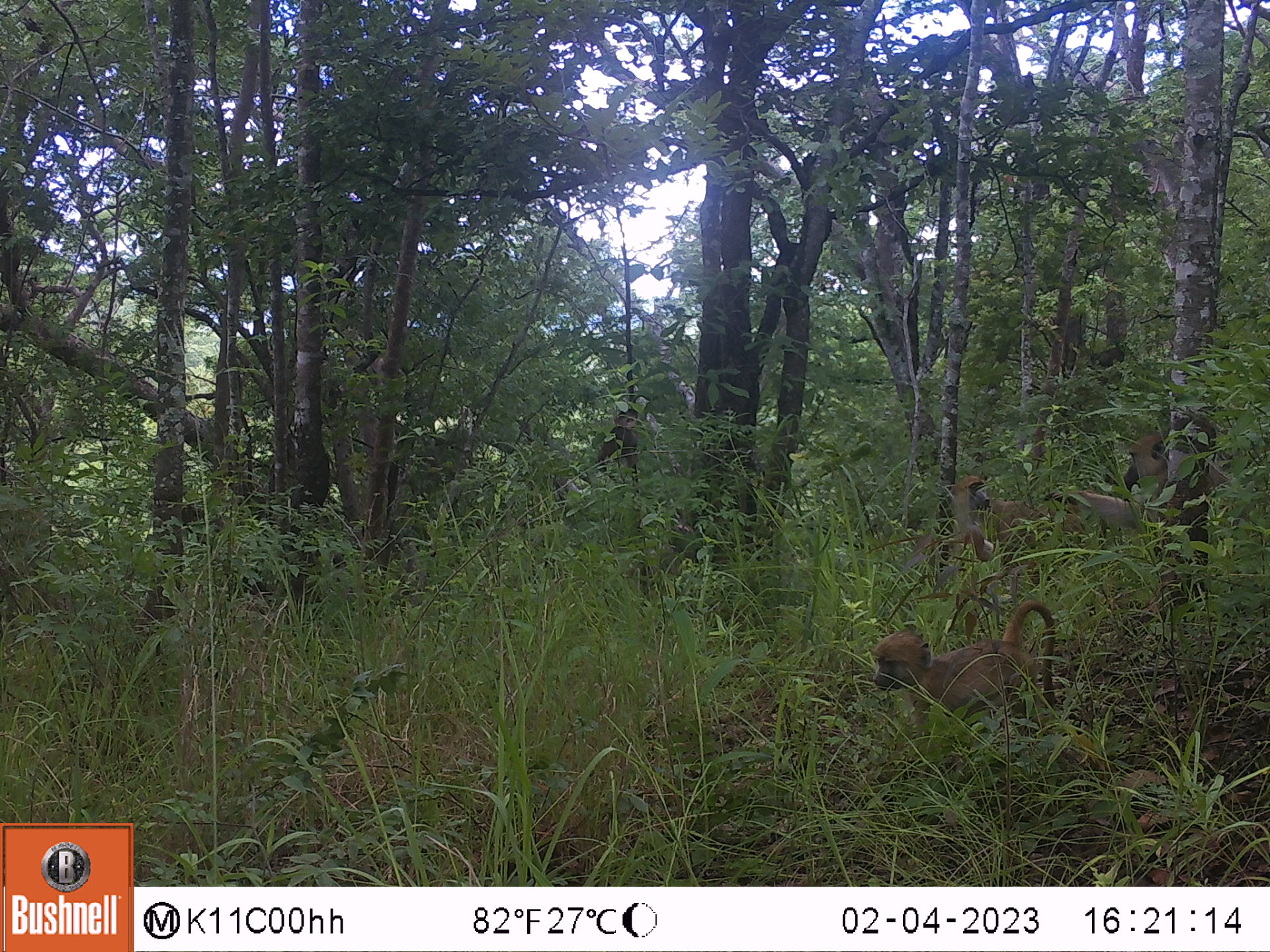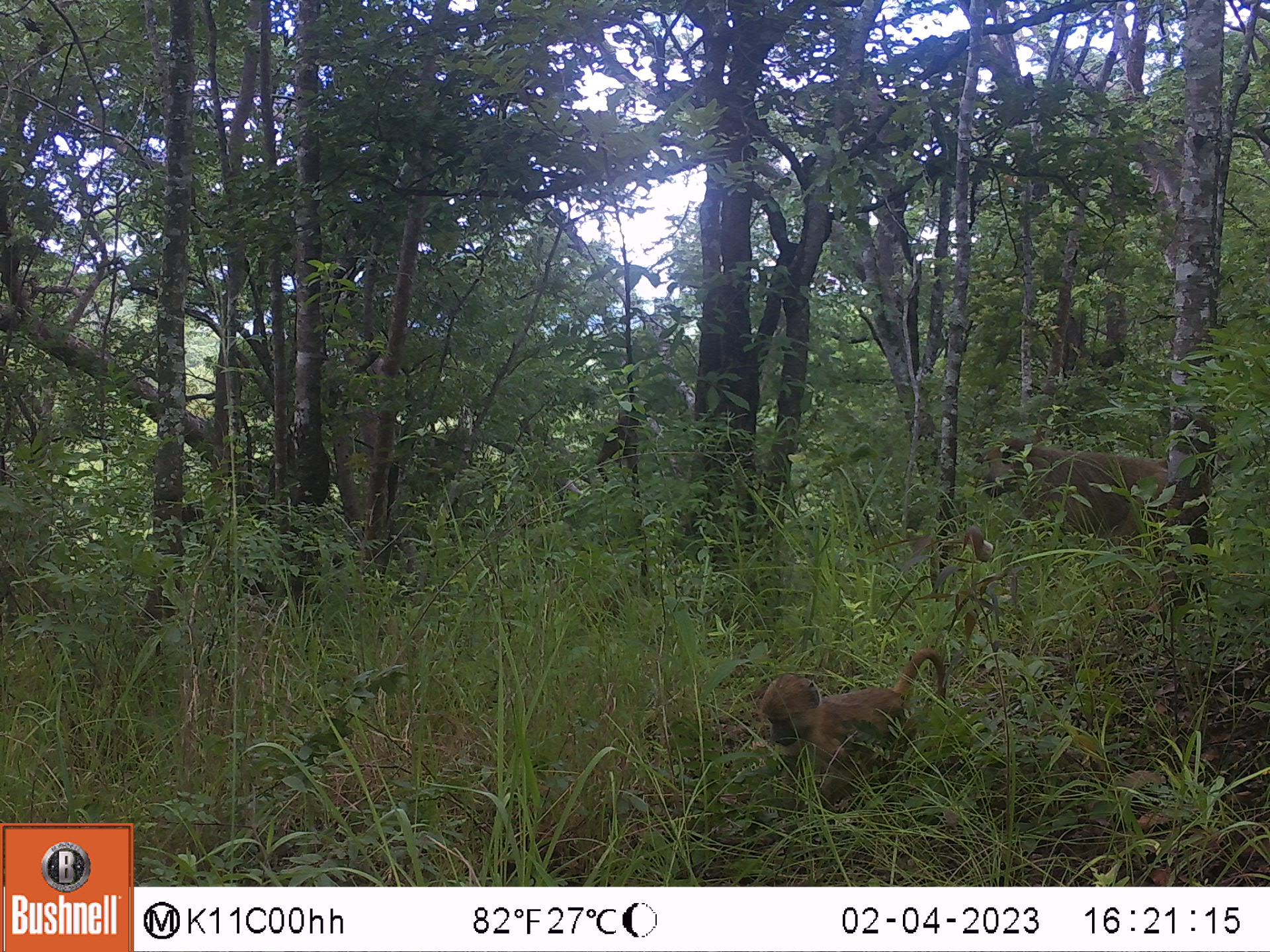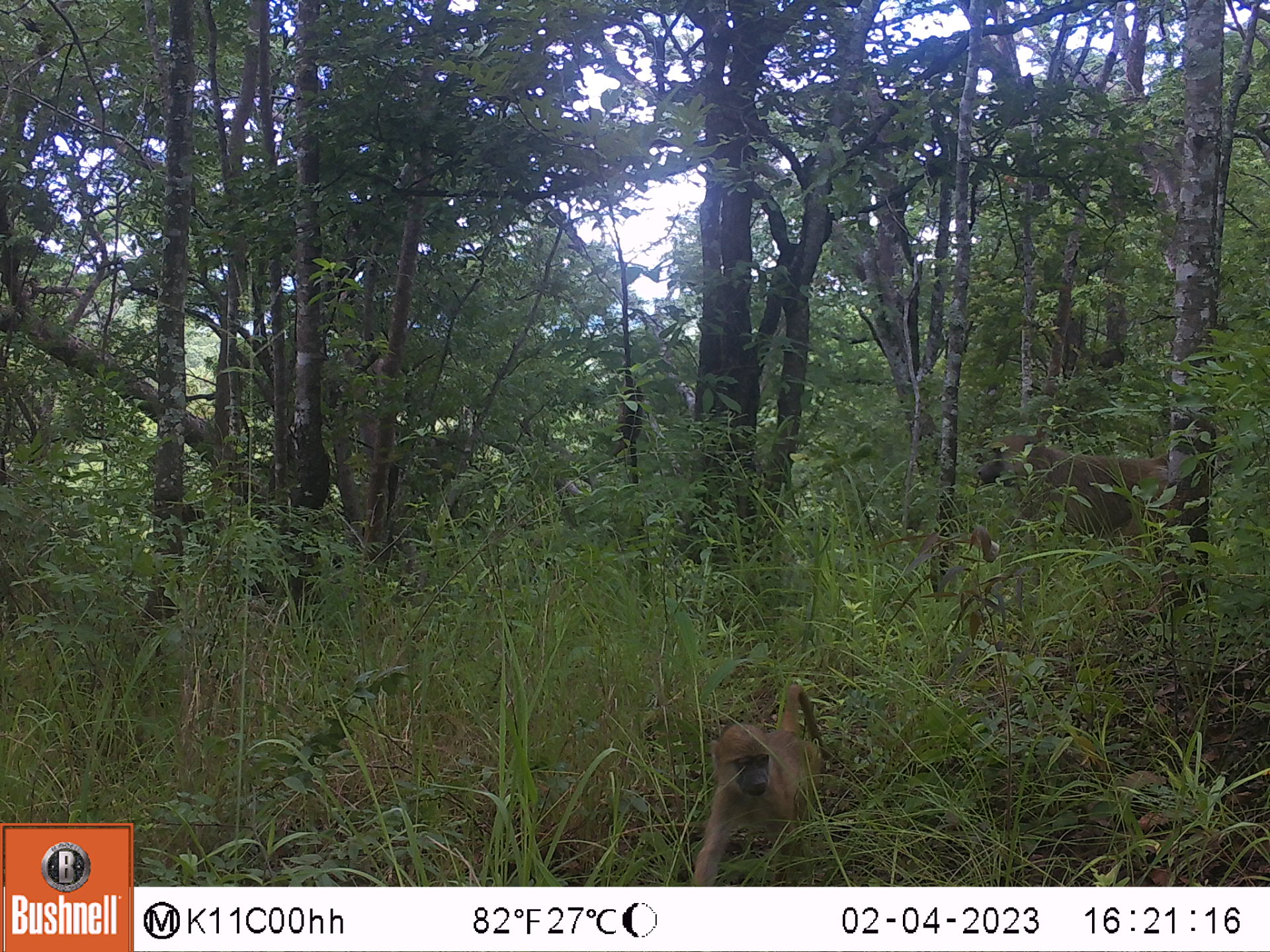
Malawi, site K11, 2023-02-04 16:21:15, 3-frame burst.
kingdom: Animalia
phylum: Chordata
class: Mammalia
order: Primates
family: Cercopithecidae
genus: Papio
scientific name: Papio cynocephalus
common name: yellow baboon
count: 3